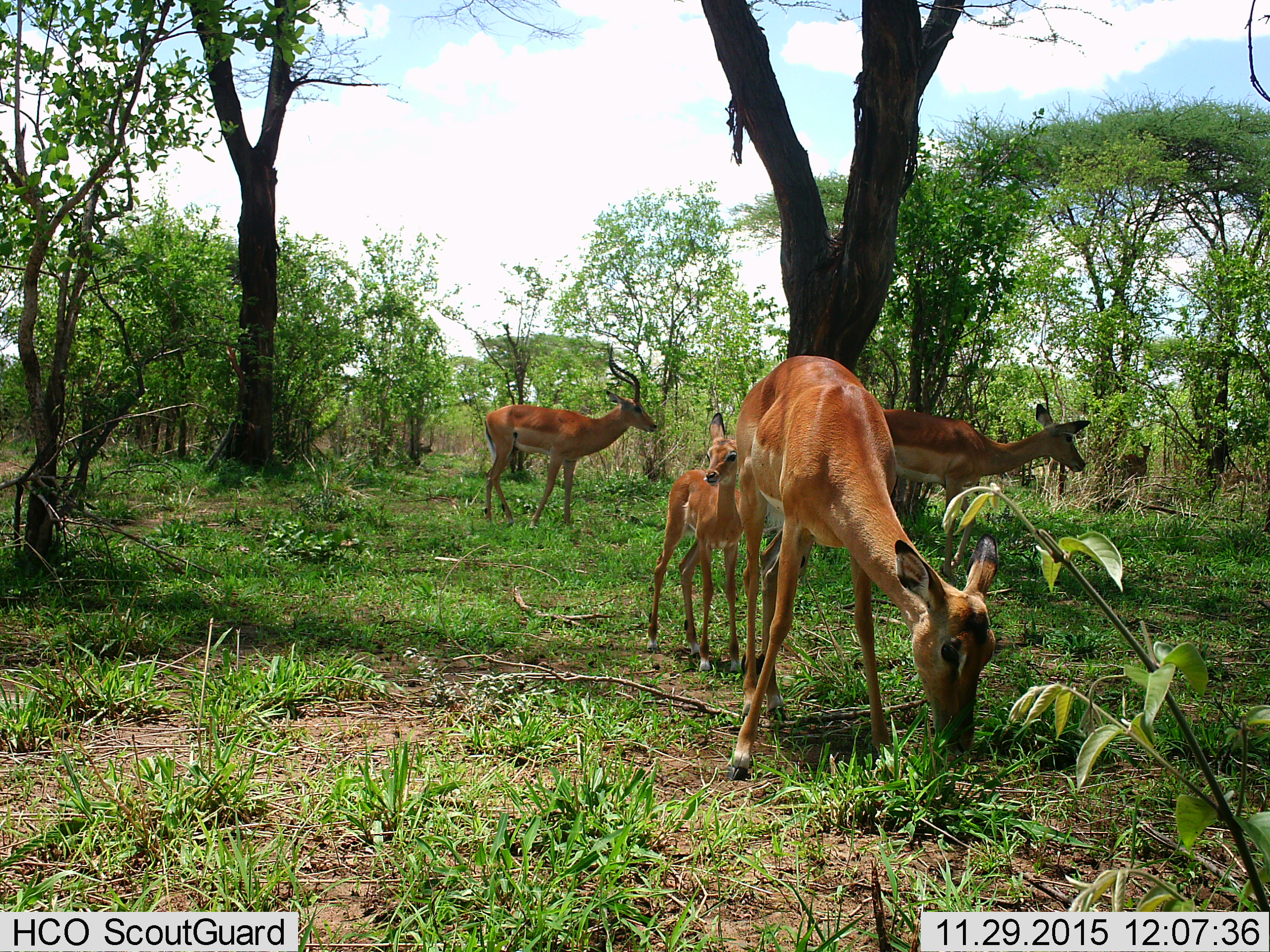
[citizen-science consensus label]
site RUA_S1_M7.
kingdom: Animalia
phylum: Chordata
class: Mammalia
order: Artiodactyla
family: Bovidae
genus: Aepyceros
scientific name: Aepyceros melampus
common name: impala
Impala (Aepyceros melampus), count 5. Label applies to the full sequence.